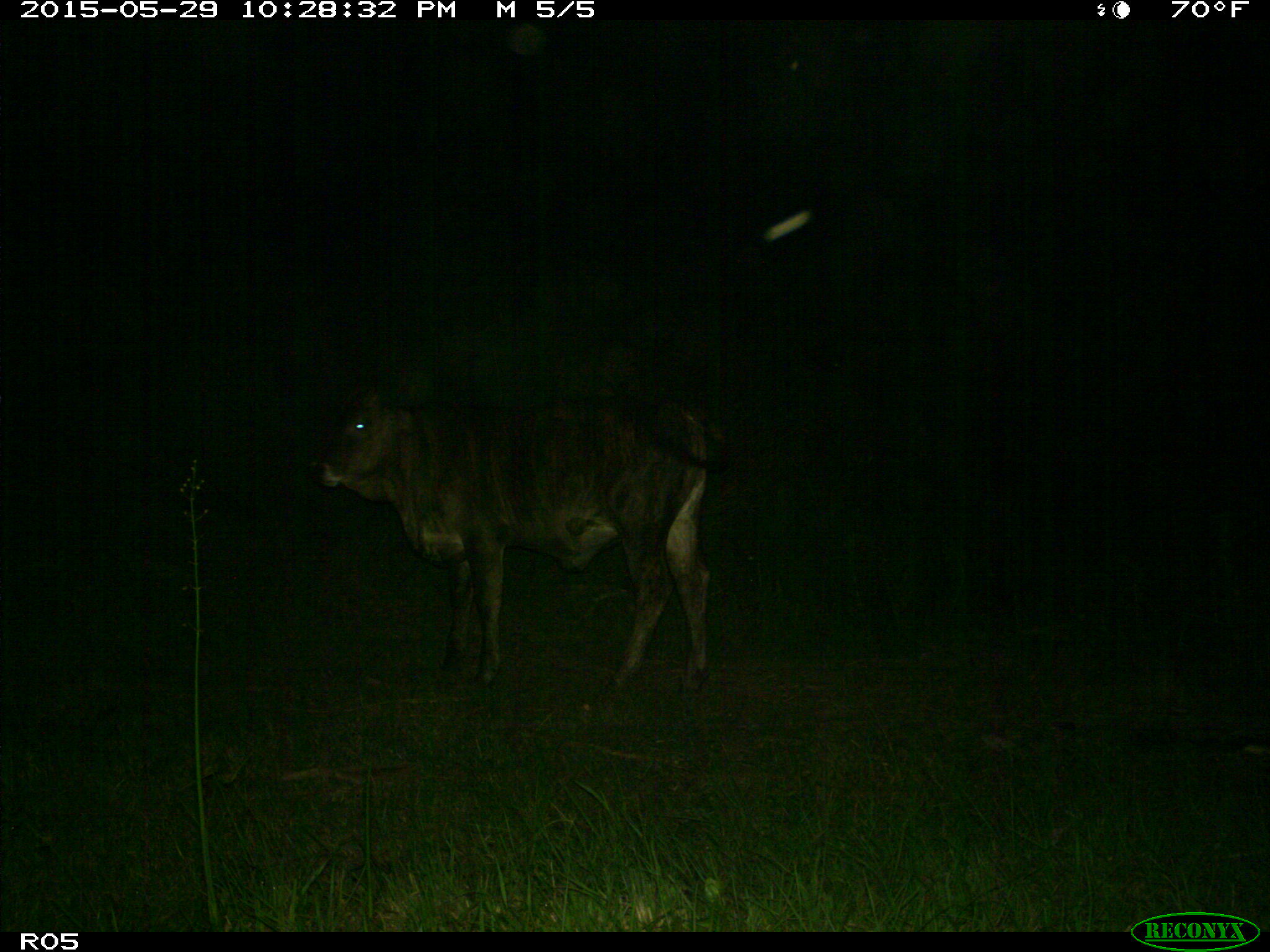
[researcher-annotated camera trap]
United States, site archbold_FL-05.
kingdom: Animalia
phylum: Chordata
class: Mammalia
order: Artiodactyla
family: Bovidae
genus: Bos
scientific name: Bos taurus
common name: domestic cow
Bos taurus (domestic cow).